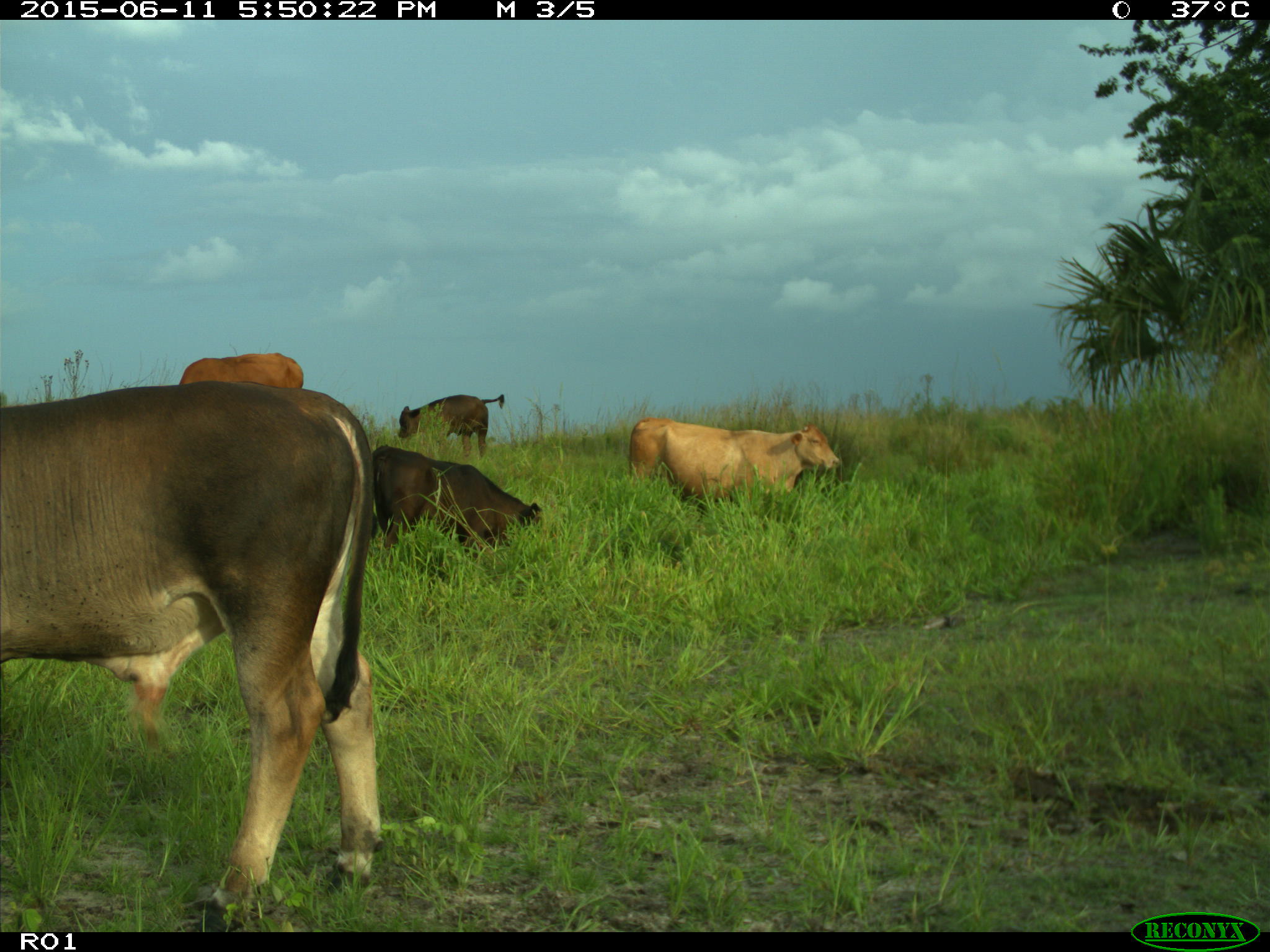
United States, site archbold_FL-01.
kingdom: Animalia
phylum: Chordata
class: Mammalia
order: Artiodactyla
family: Bovidae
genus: Bos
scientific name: Bos taurus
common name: domestic cow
Bos taurus (domestic cow).